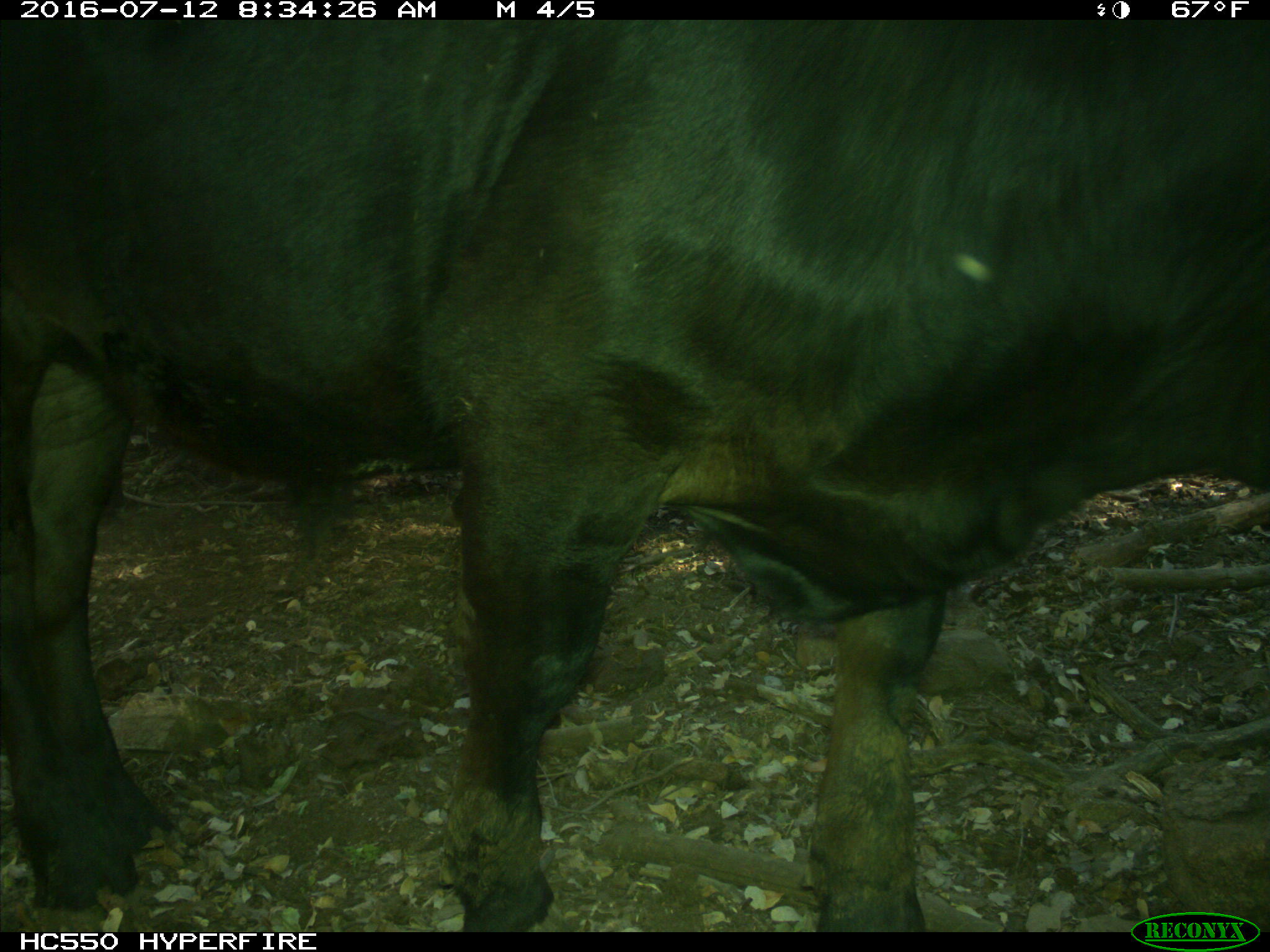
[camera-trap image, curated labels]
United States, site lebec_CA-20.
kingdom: Animalia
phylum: Chordata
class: Mammalia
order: Artiodactyla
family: Bovidae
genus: Bos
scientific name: Bos taurus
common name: domestic cow